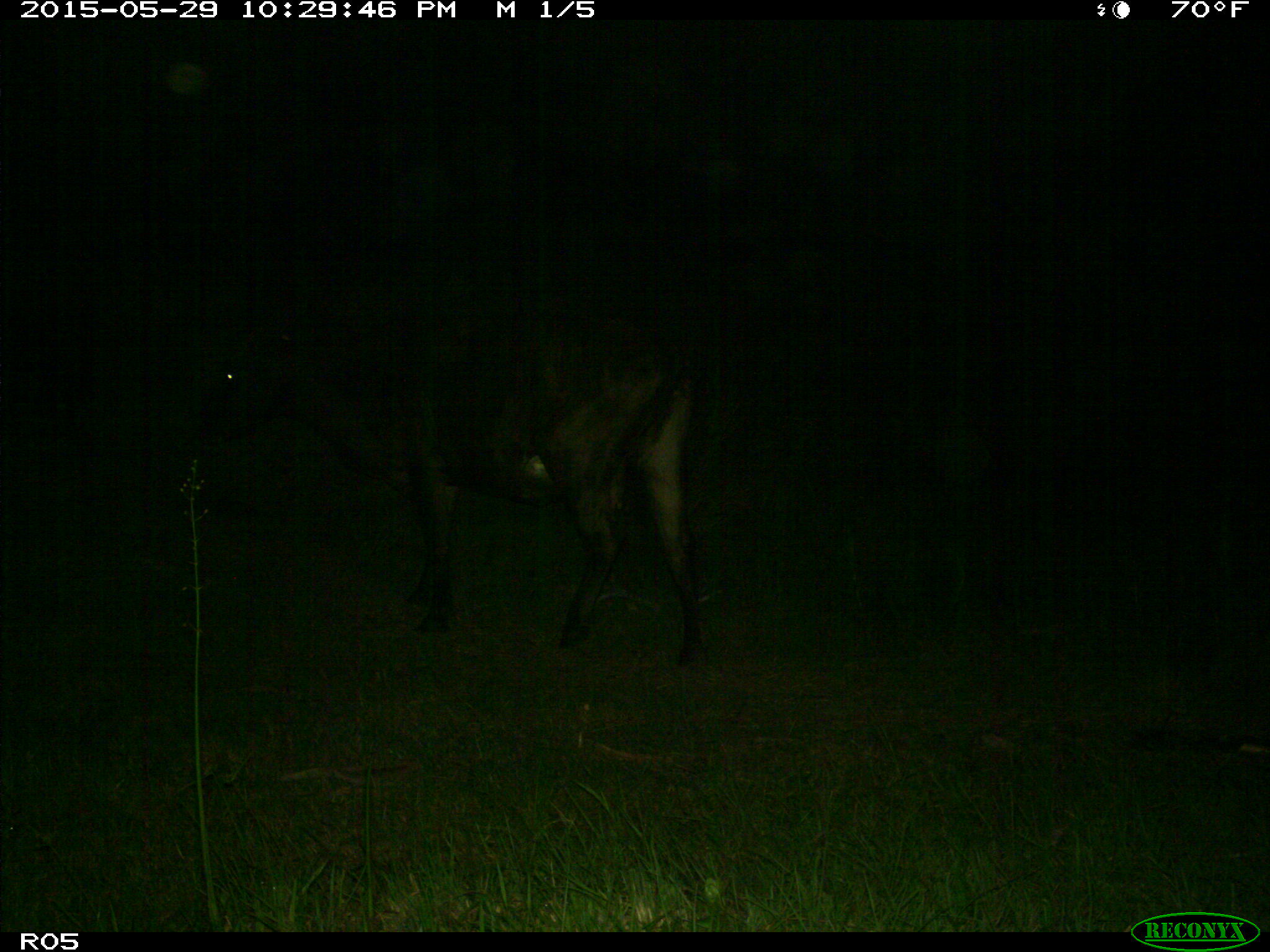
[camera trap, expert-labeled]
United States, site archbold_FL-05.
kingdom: Animalia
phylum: Chordata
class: Mammalia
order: Artiodactyla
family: Bovidae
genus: Bos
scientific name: Bos taurus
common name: domestic cow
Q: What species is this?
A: Bos taurus (domestic cow).